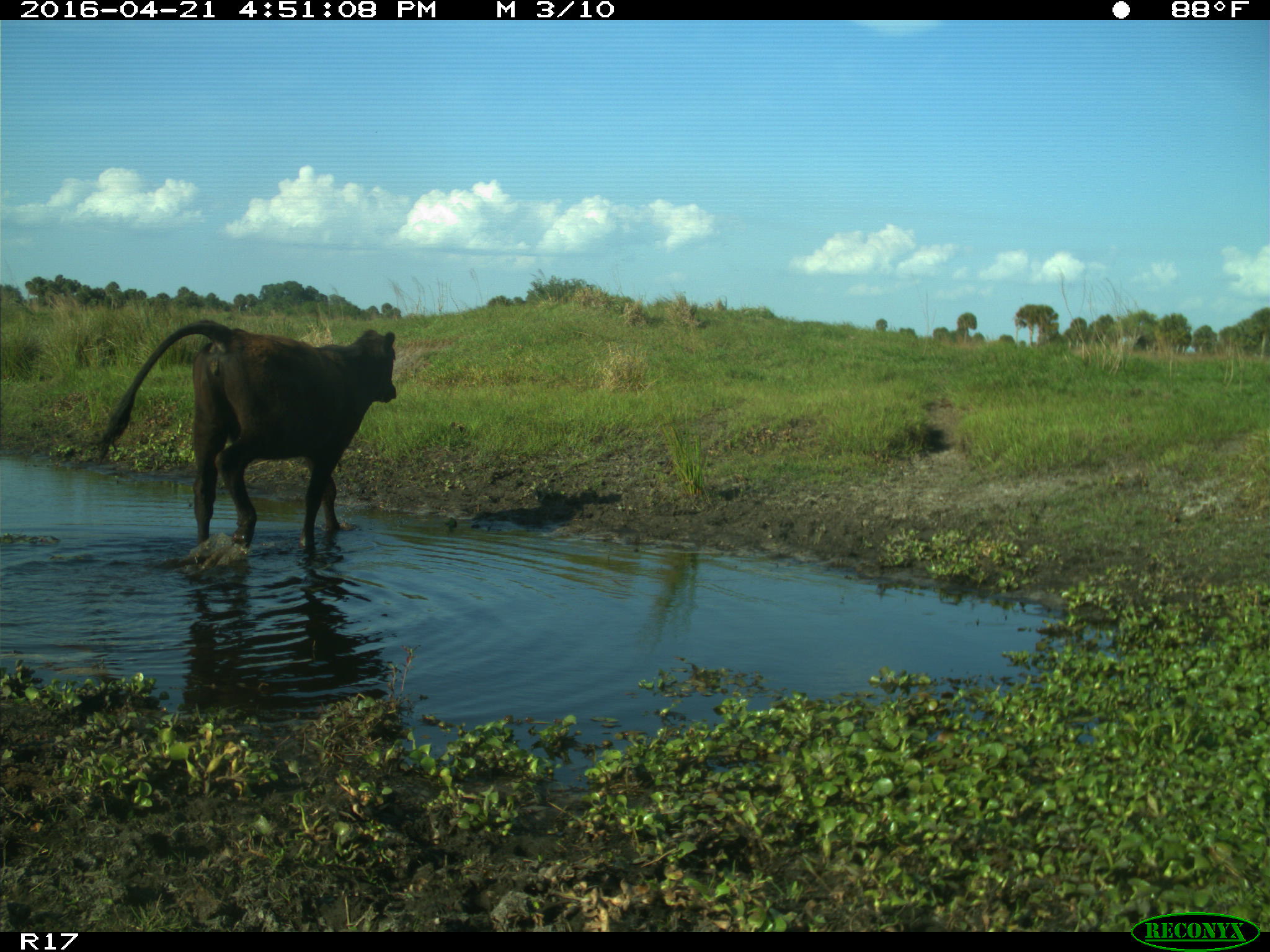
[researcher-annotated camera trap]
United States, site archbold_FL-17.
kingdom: Animalia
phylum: Chordata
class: Mammalia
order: Artiodactyla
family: Bovidae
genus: Bos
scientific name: Bos taurus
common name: domestic cow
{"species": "Bos taurus (domestic cow)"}